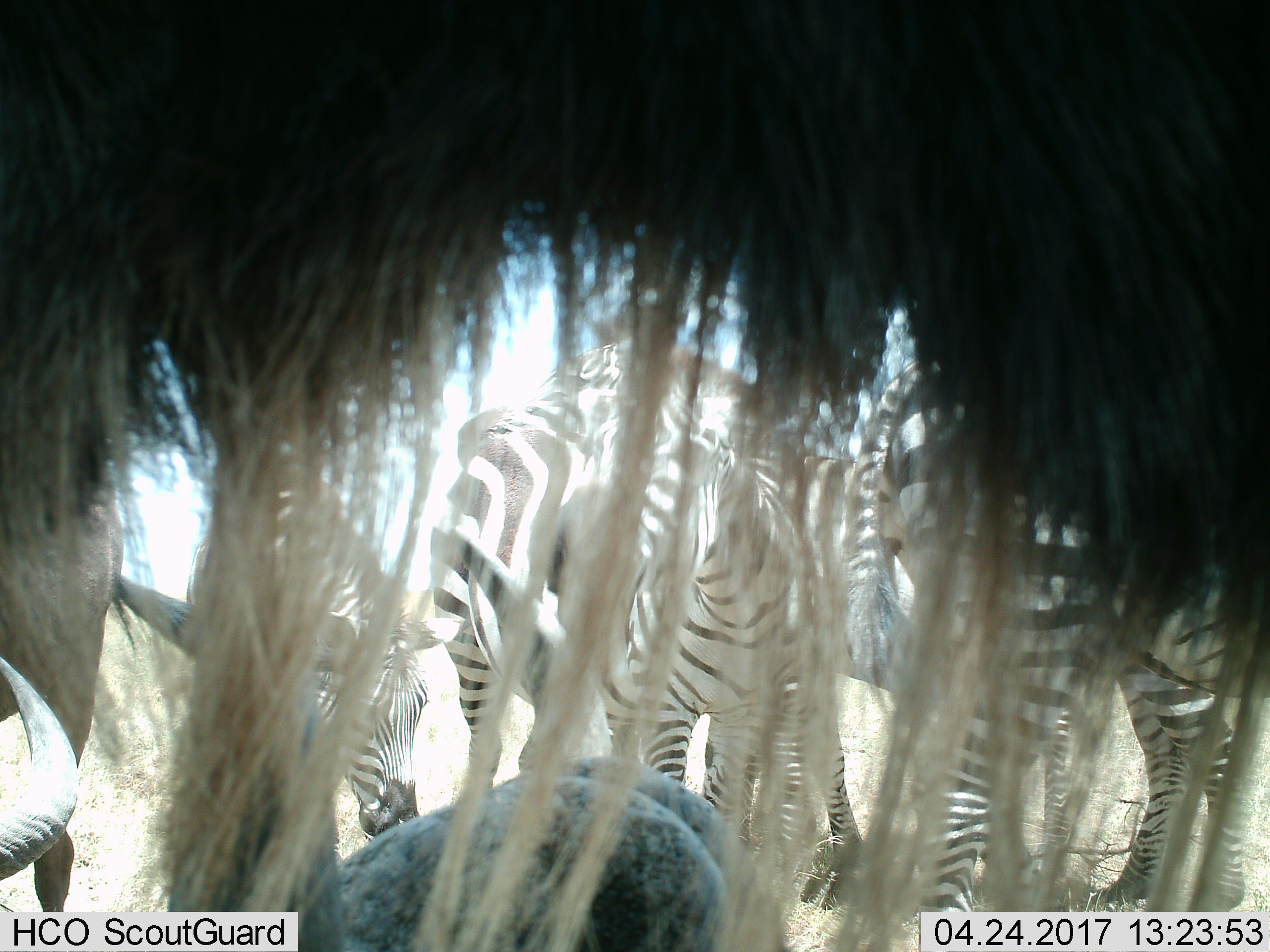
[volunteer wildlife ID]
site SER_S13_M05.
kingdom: Animalia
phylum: Chordata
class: Mammalia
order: Artiodactyla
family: Bovidae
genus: Connochaetes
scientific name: Connochaetes taurinus taurinus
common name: blue wildebeest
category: wildebeestblue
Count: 2.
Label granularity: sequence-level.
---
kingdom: Animalia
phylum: Chordata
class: Mammalia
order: Perissodactyla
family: Equidae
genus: Equus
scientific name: Equus quagga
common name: plains zebra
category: zebraplains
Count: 5.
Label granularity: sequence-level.